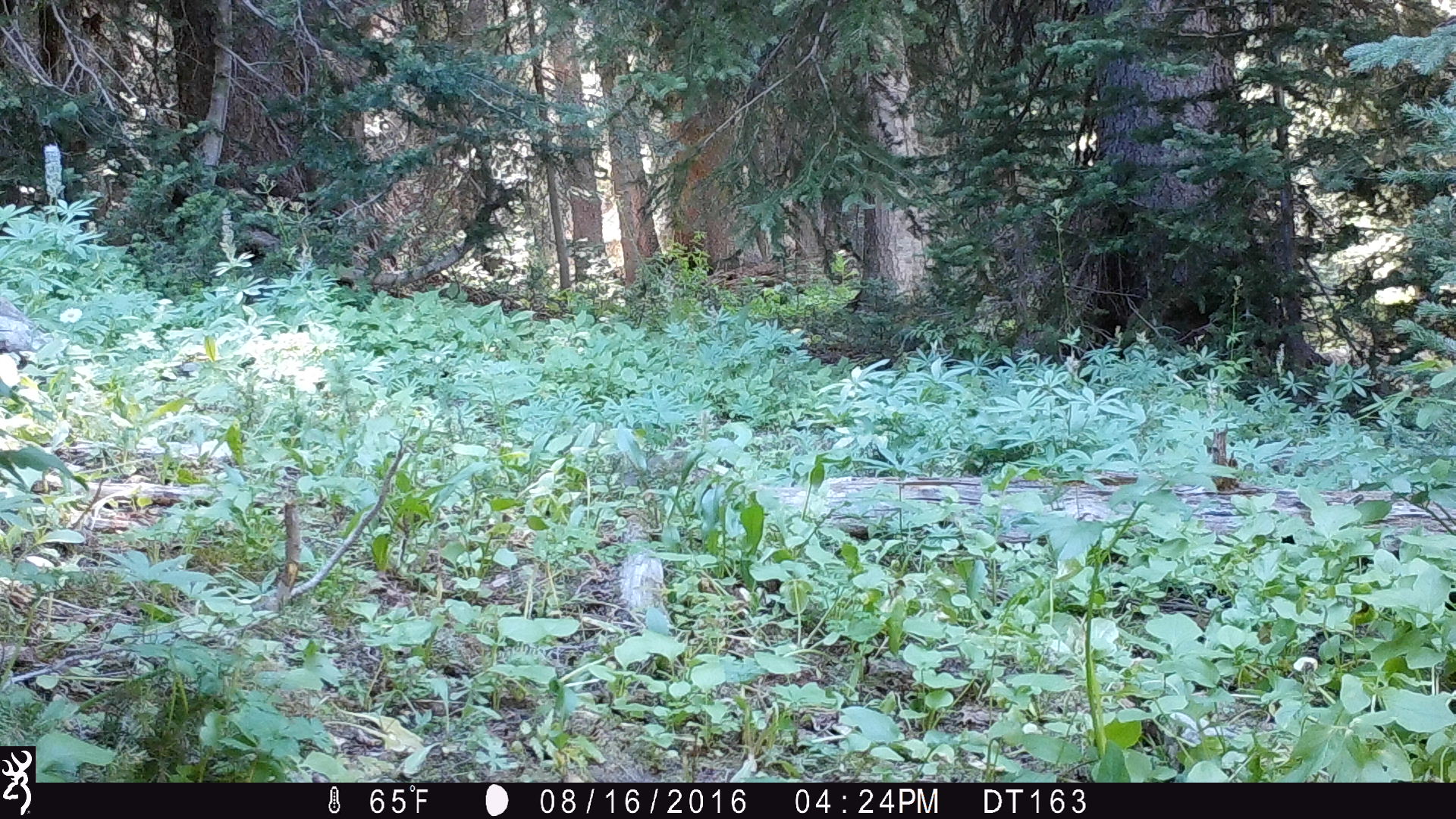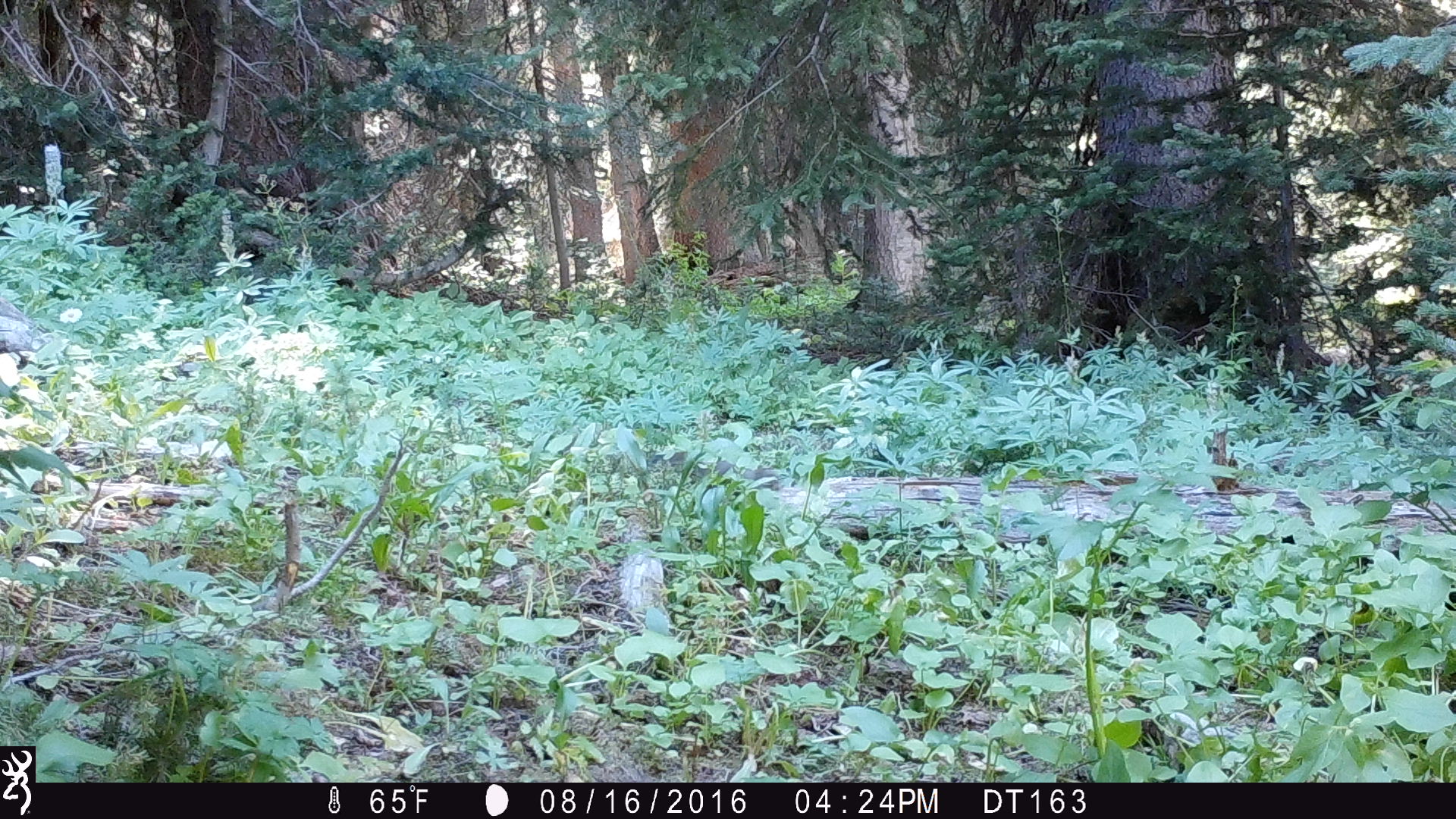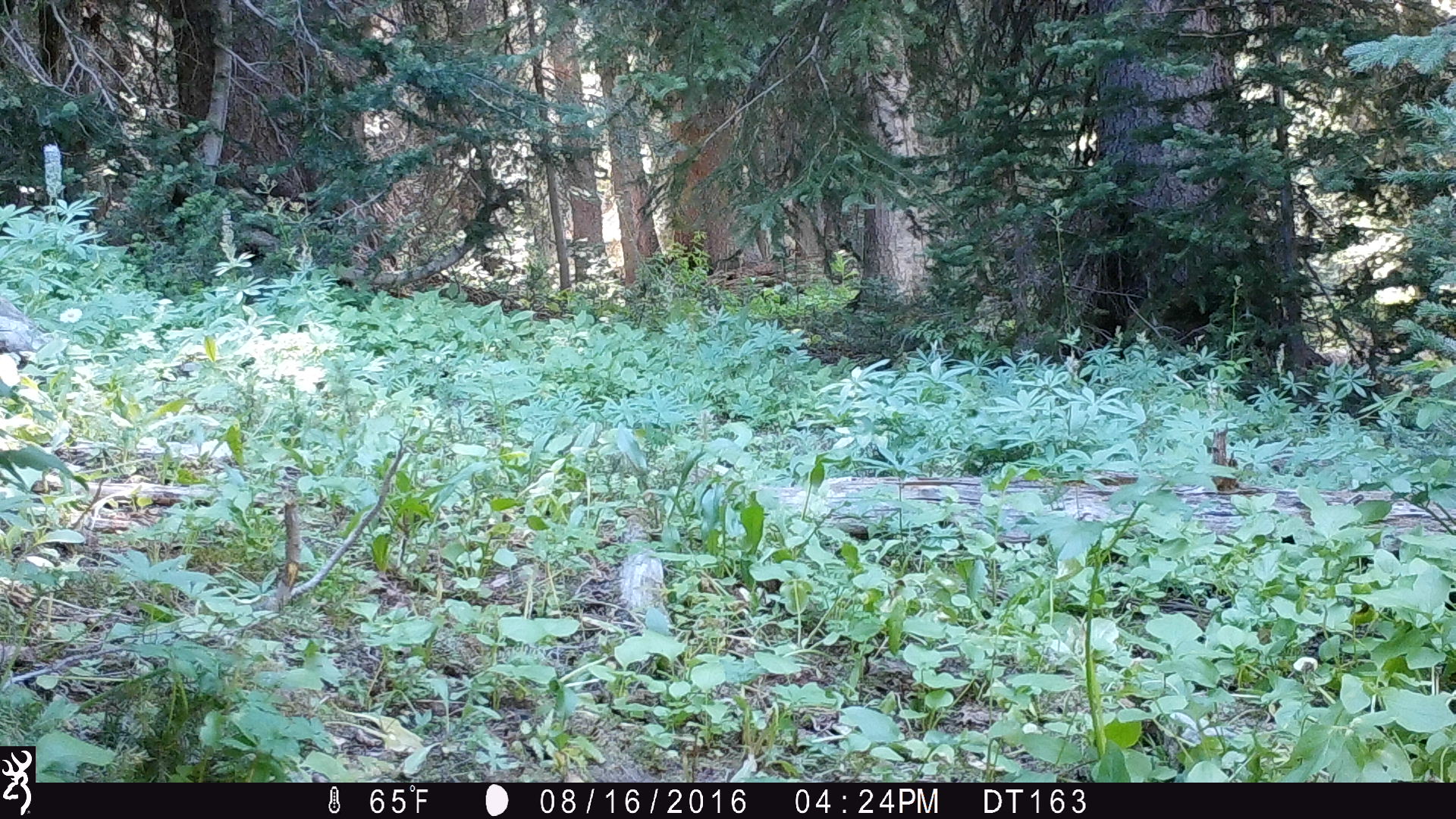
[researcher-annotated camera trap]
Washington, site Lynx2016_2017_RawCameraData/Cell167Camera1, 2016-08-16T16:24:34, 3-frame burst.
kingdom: Animalia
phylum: Chordata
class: Mammalia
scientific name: Mammalia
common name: small mammal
Small mammal (Mammalia). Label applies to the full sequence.